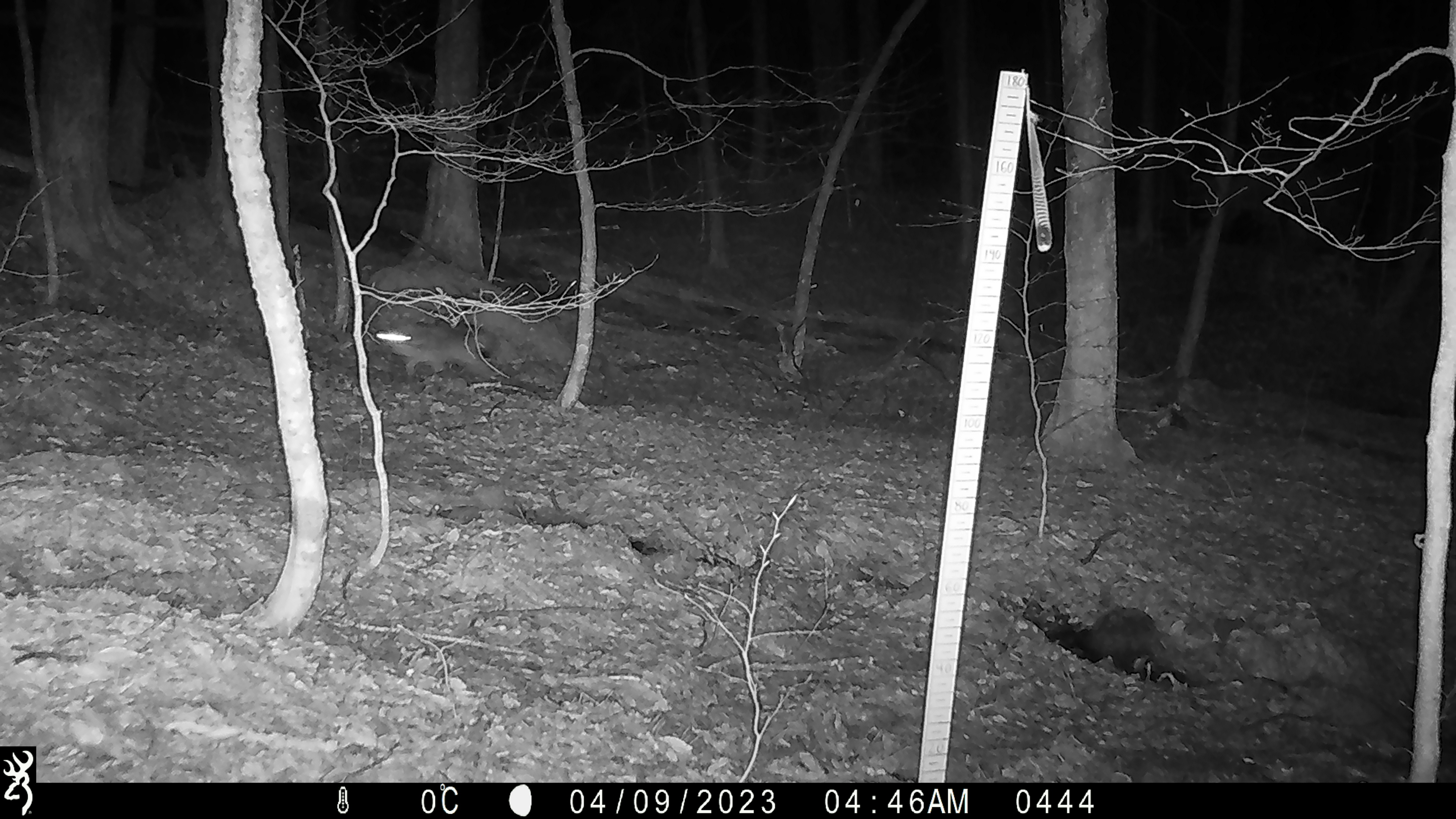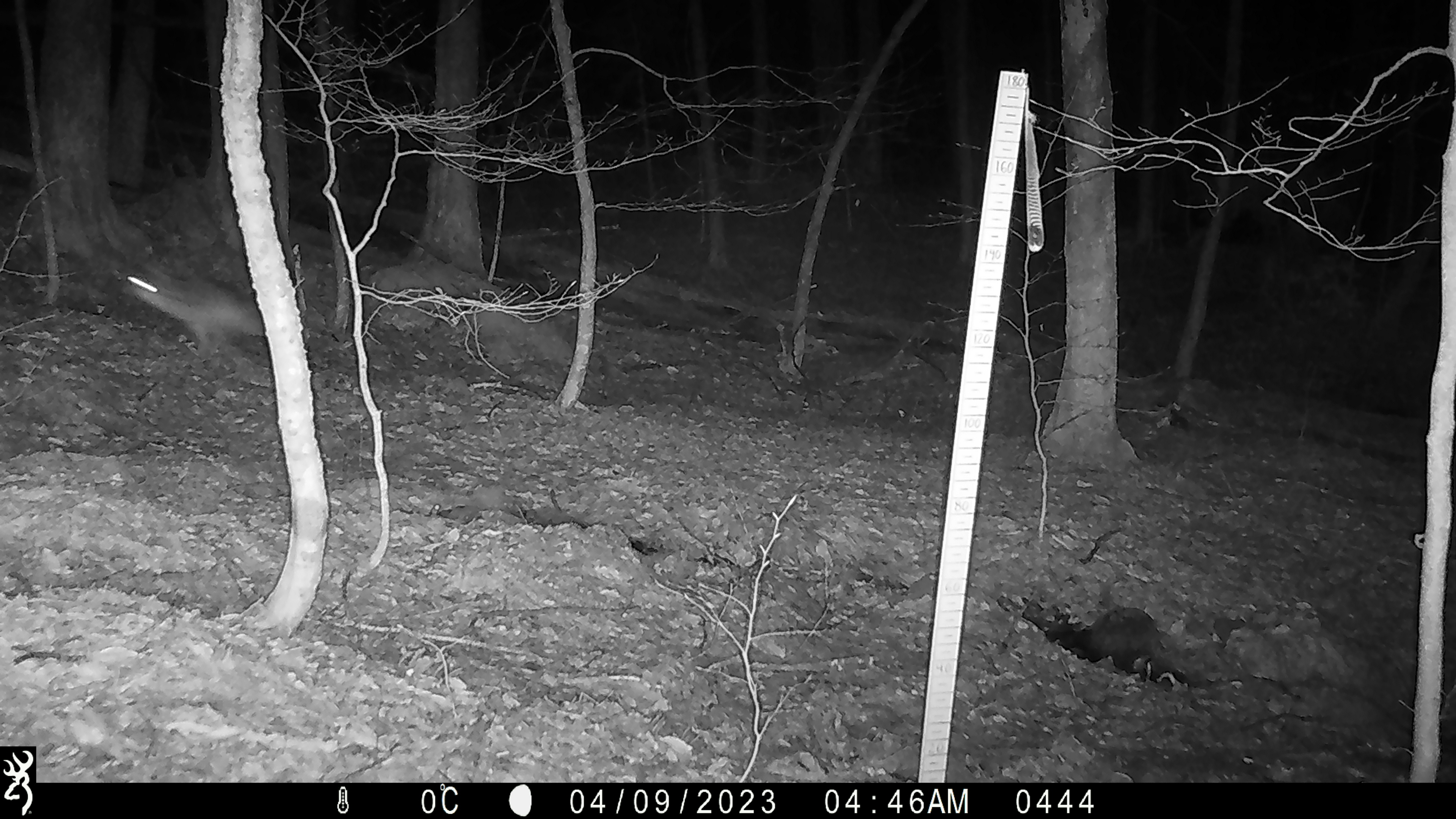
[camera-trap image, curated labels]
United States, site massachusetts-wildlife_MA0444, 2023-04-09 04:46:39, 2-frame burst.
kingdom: Animalia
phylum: Chordata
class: Mammalia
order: Carnivora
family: Canidae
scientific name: Canidae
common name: canid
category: canid sp.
Canid sp. (canid) (Canidae).